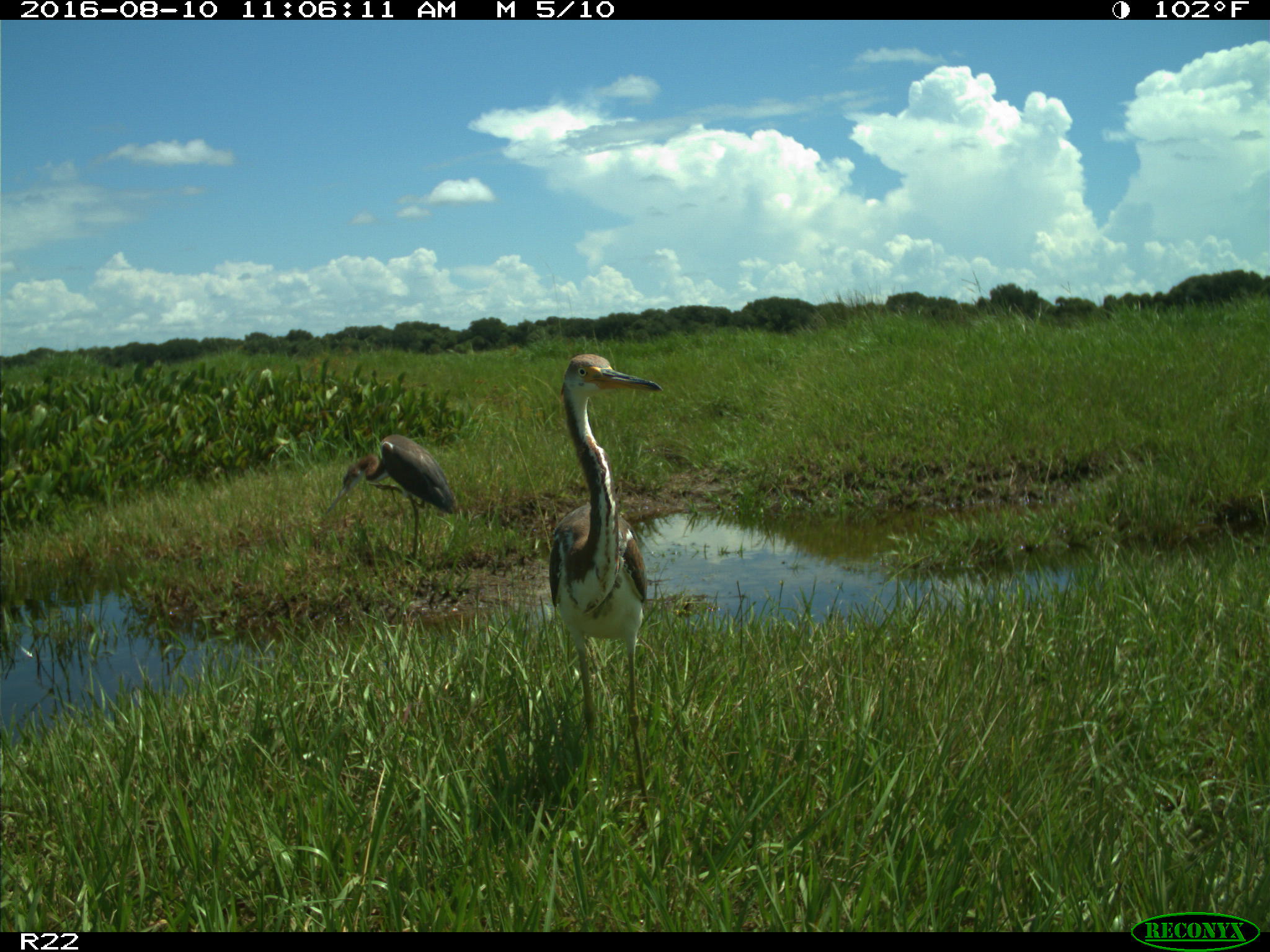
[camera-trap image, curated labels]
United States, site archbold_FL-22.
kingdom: Animalia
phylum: Chordata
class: Aves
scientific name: Aves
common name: birds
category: unidentified bird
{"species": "unidentified bird (birds) (Aves)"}